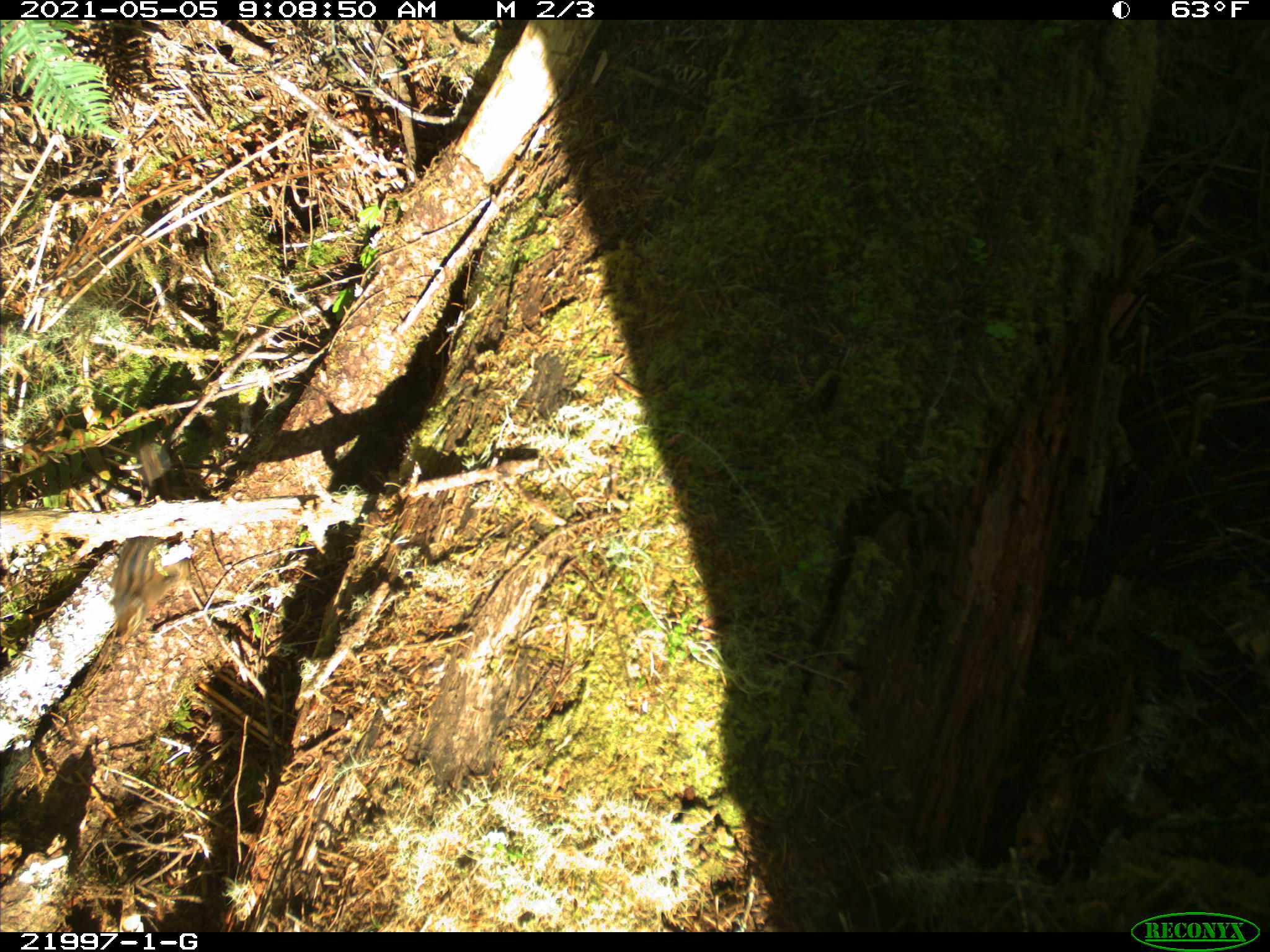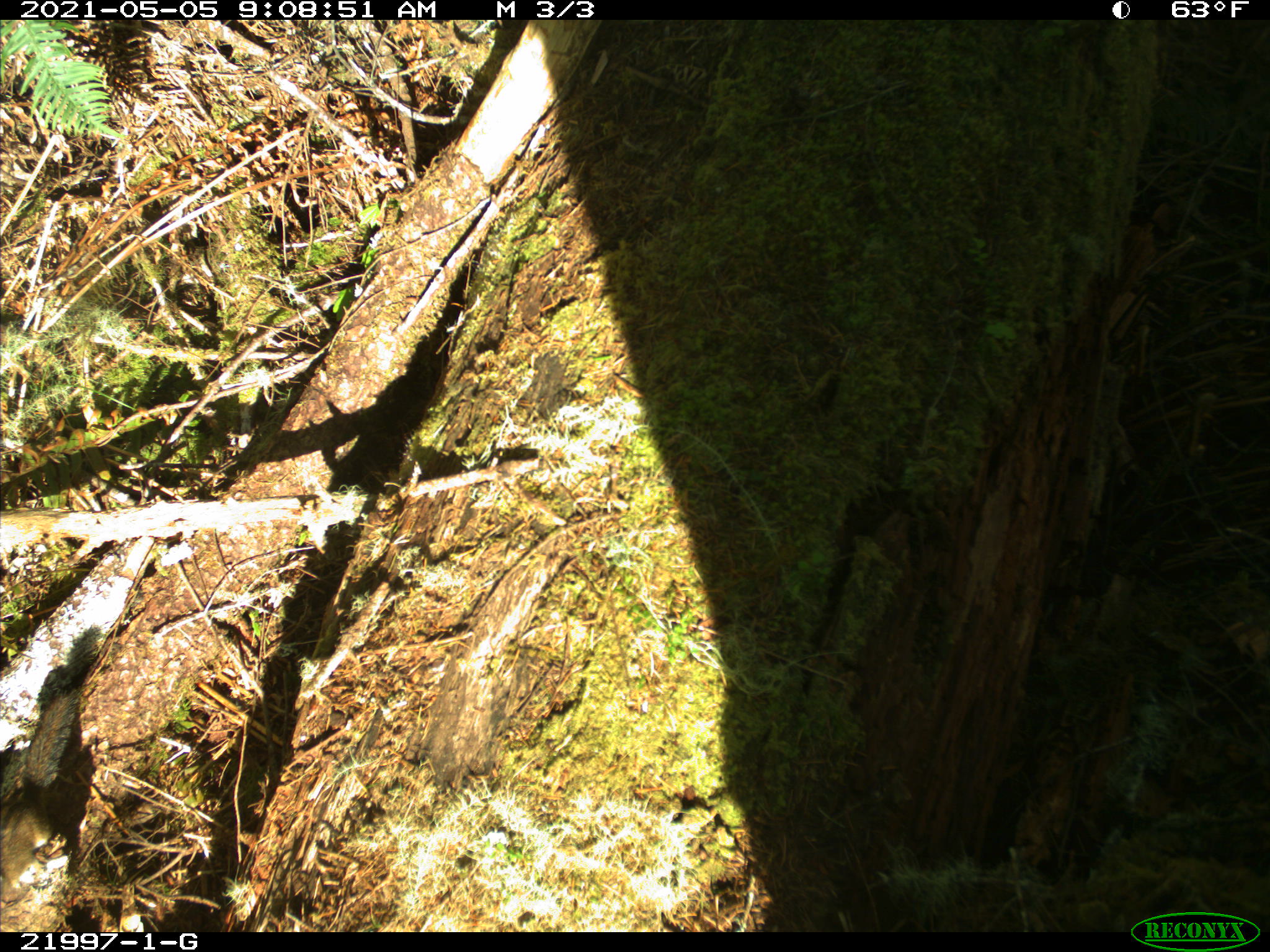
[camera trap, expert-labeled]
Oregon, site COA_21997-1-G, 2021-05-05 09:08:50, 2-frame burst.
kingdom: Animalia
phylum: Chordata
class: Mammalia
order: Rodentia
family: Sciuridae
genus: Neotamias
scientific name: Neotamias townsendii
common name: townsend's chipmunk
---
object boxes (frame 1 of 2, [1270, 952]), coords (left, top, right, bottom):
townsend's chipmunk: (73, 399, 228, 659)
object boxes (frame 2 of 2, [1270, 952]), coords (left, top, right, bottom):
townsend's chipmunk: (0, 652, 137, 915)